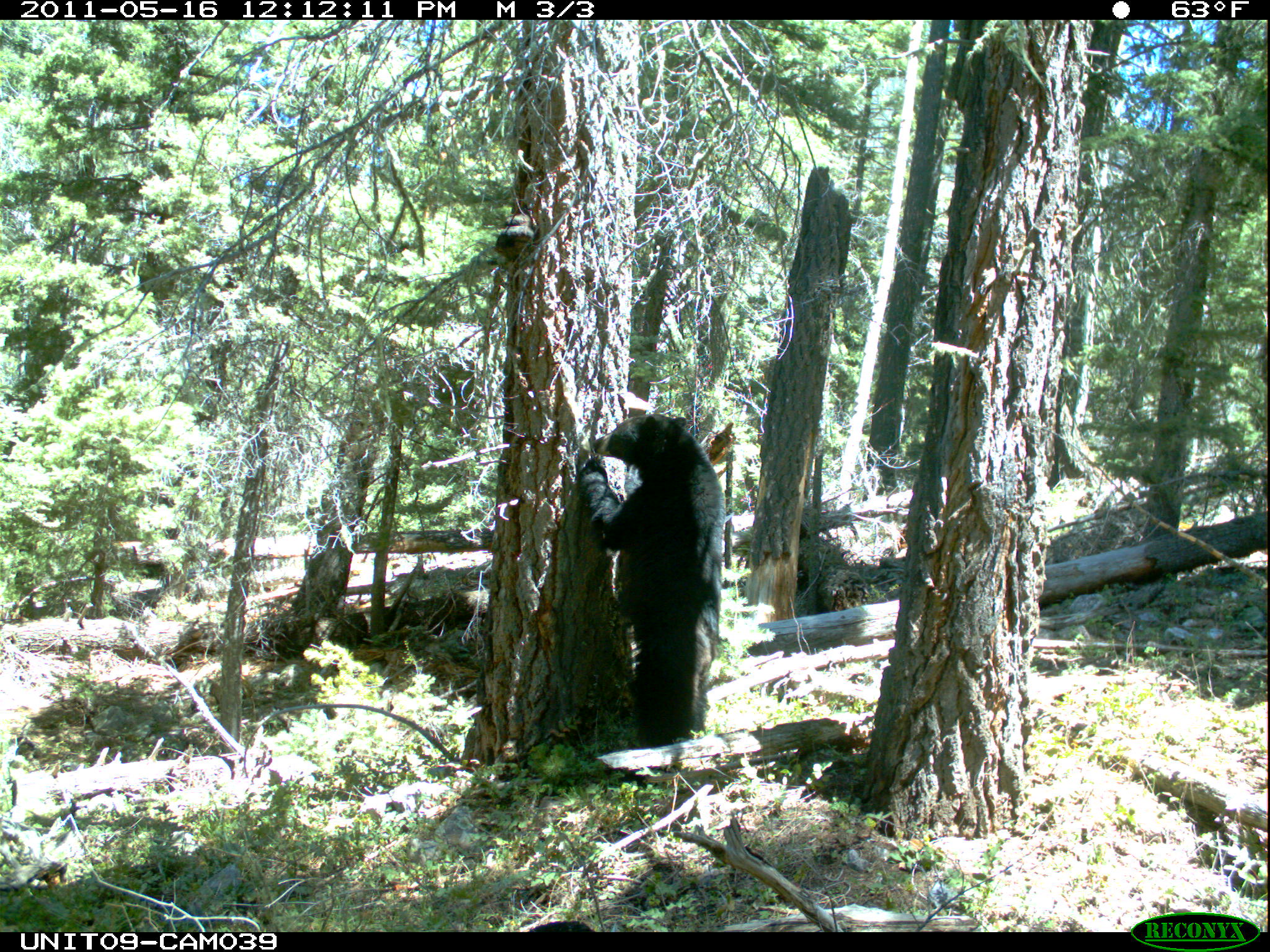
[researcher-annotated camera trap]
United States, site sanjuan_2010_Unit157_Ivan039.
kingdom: Animalia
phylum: Chordata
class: Mammalia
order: Carnivora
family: Ursidae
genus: Ursus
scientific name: Ursus americanus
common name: american black bear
Ursus americanus (american black bear).